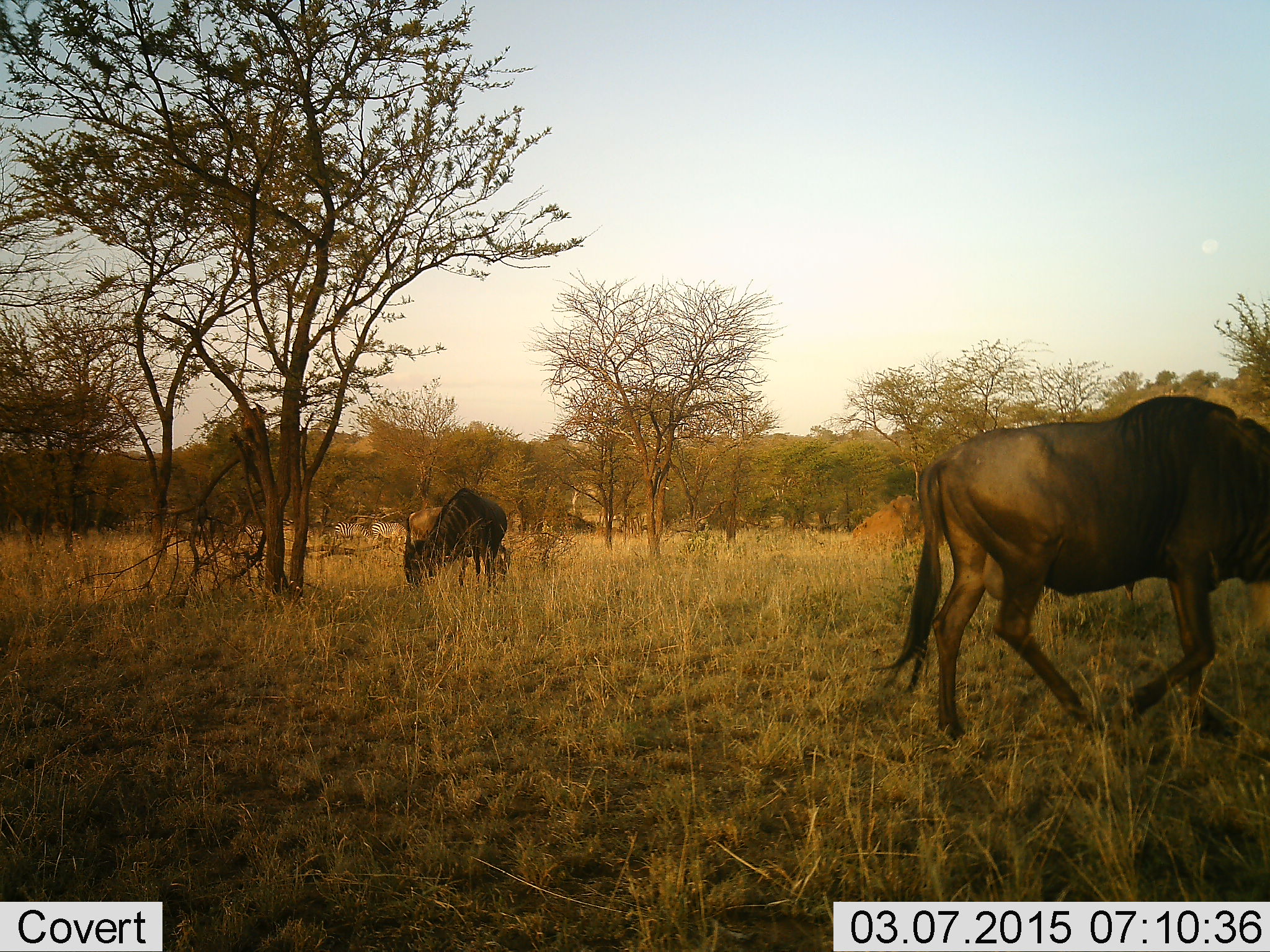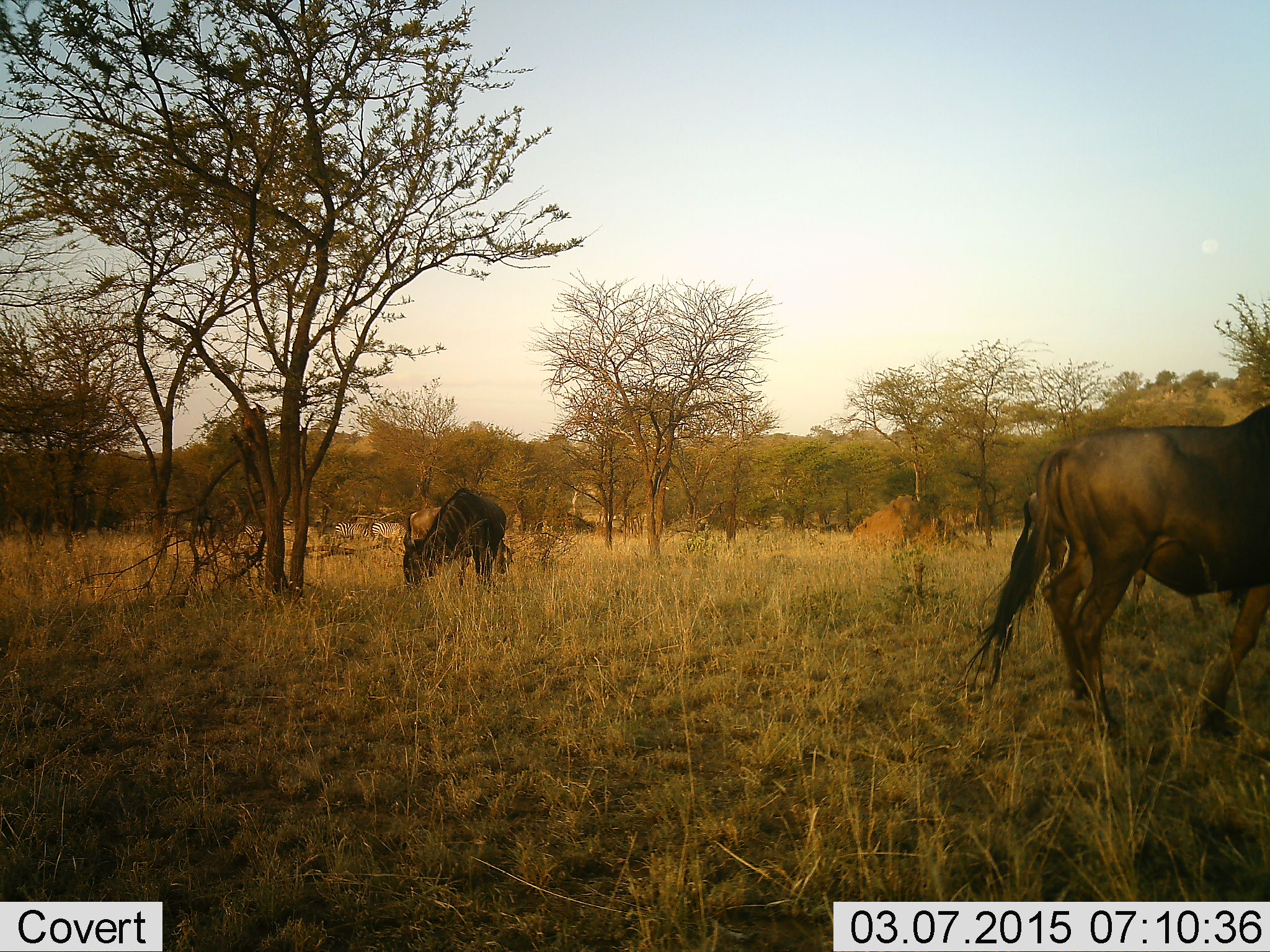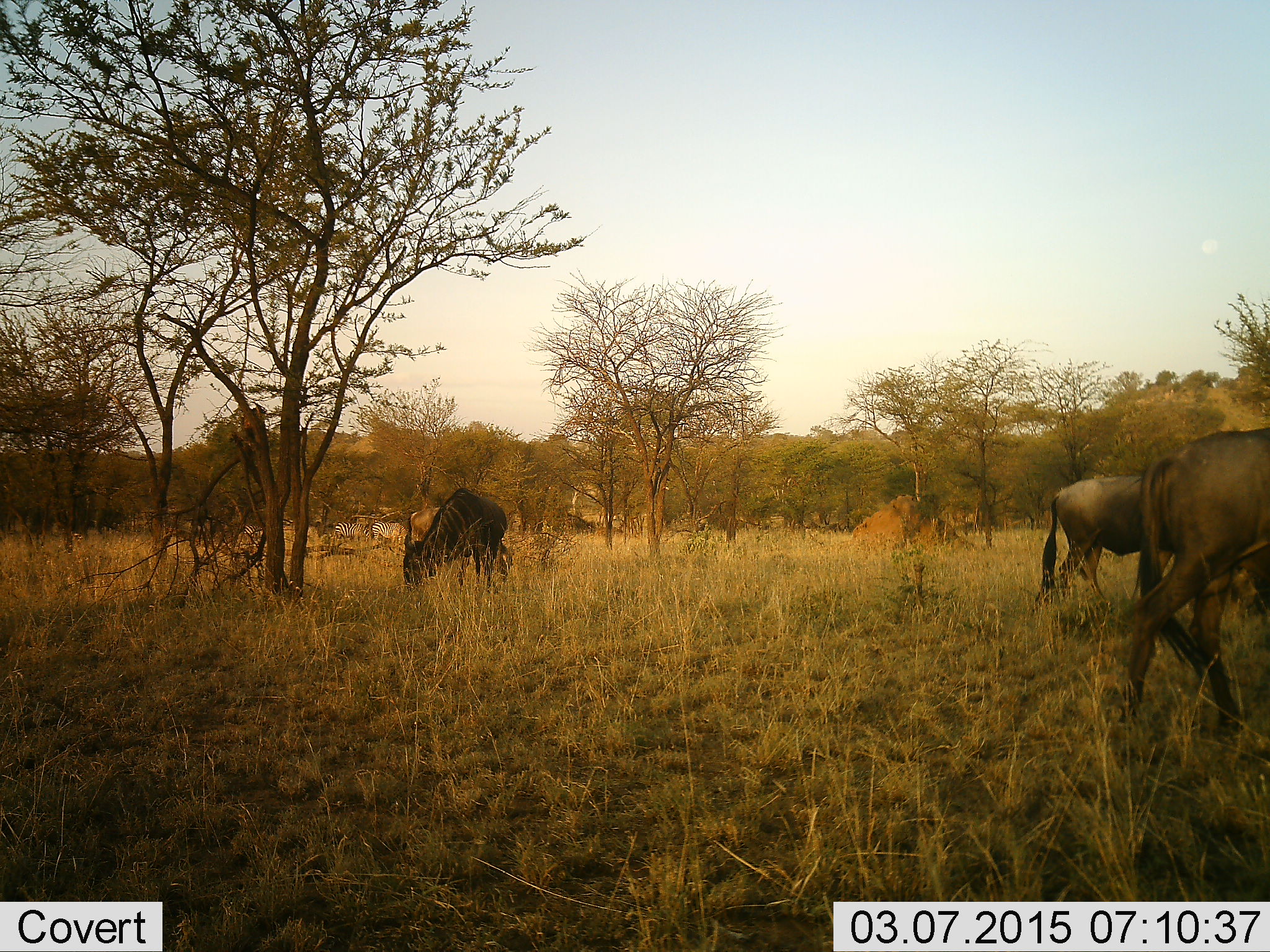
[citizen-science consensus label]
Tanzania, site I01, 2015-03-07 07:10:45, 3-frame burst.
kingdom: Animalia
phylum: Chordata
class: Mammalia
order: Artiodactyla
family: Bovidae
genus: Connochaetes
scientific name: Connochaetes taurinus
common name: blue wildebeest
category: wildebeest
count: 3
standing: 25%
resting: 0%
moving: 83%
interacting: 0%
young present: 0%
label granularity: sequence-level